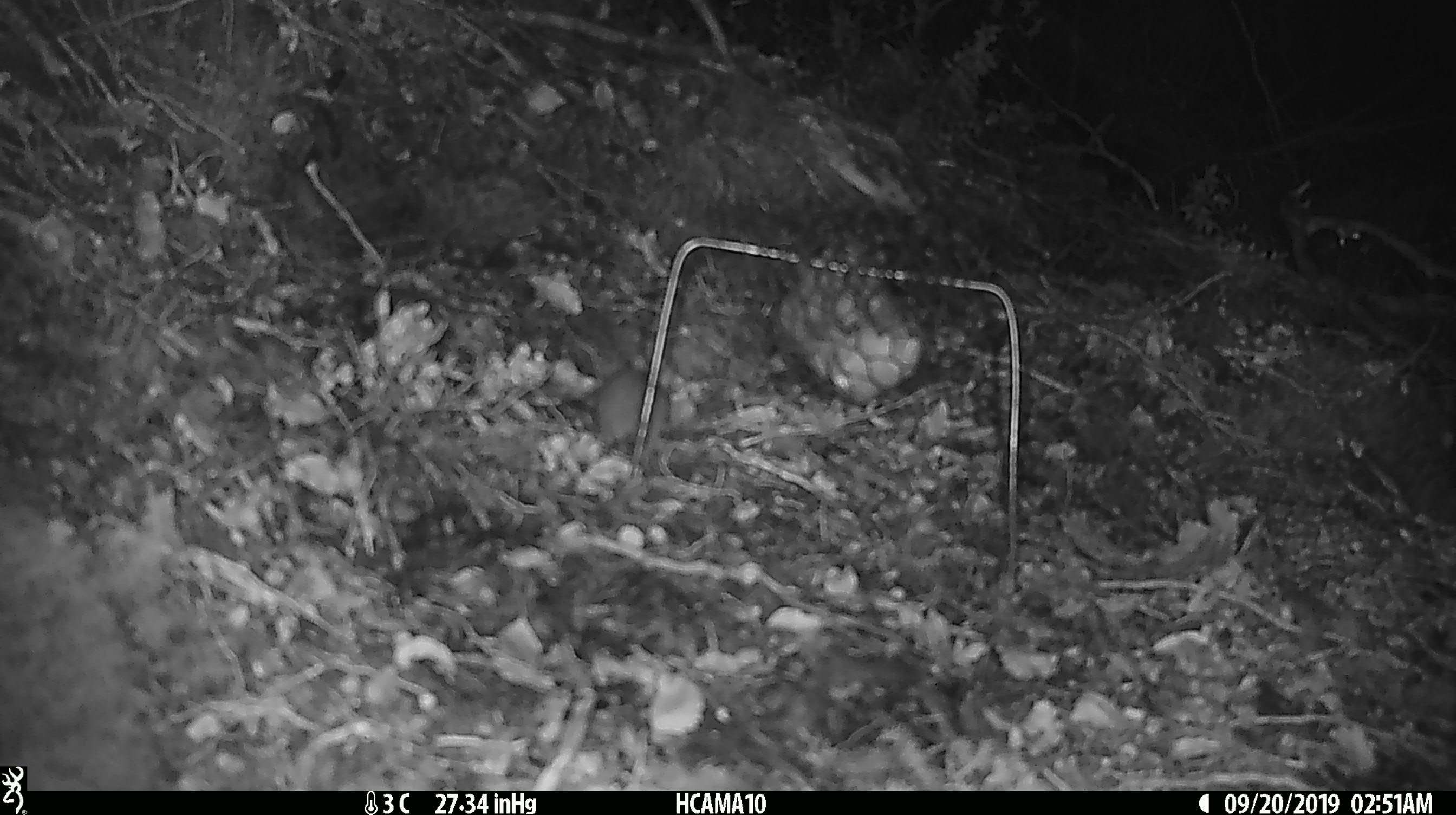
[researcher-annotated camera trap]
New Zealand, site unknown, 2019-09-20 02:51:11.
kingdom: Animalia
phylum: Chordata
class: Mammalia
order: Rodentia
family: Muridae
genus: Mus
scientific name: Mus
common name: mouse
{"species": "mouse (Mus)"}